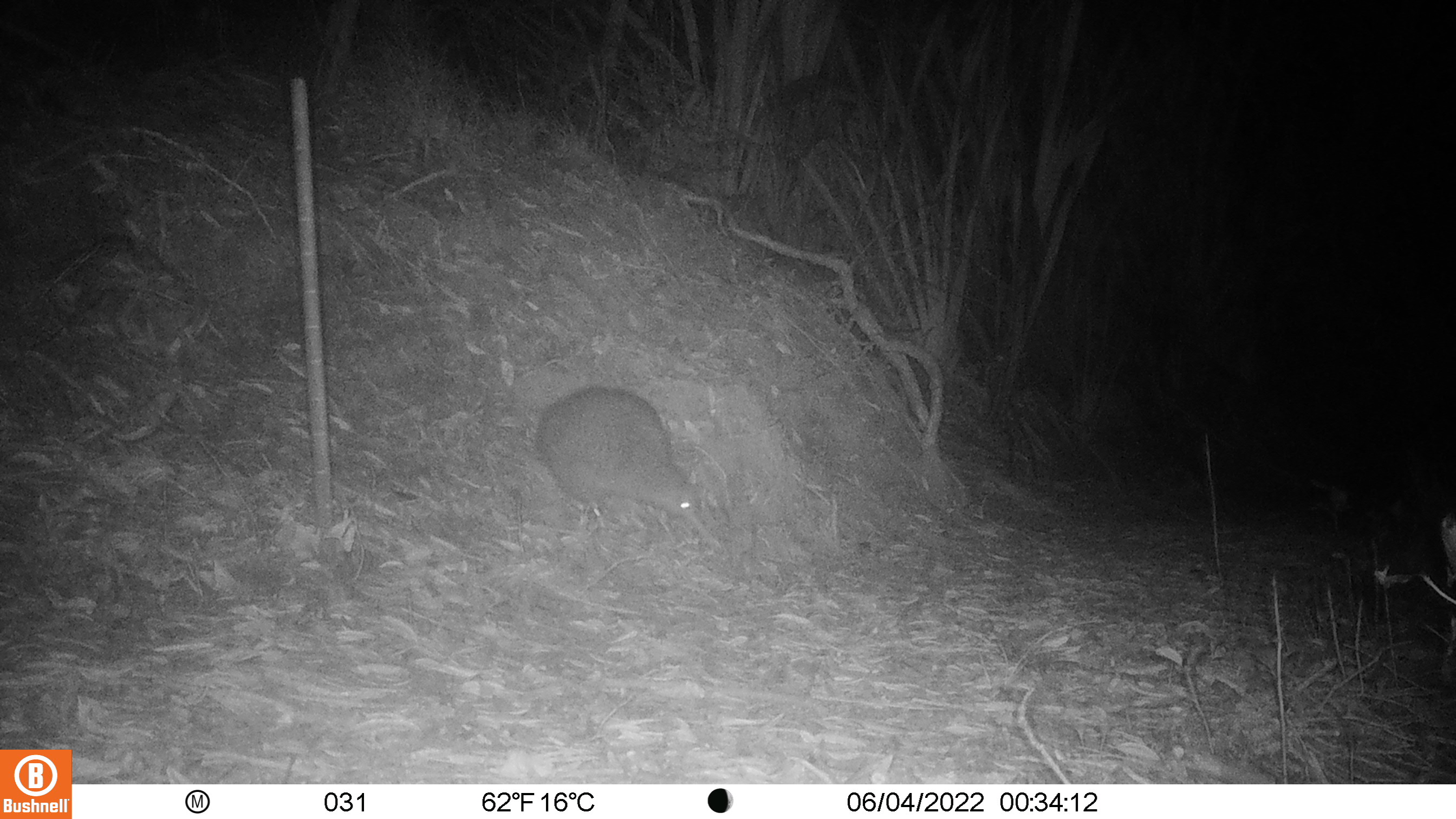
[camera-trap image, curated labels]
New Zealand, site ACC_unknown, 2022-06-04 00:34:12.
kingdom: Animalia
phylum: Chordata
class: Aves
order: Apterygiformes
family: Apterygidae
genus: Apteryx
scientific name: Apteryx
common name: kiwi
Kiwi (Apteryx).